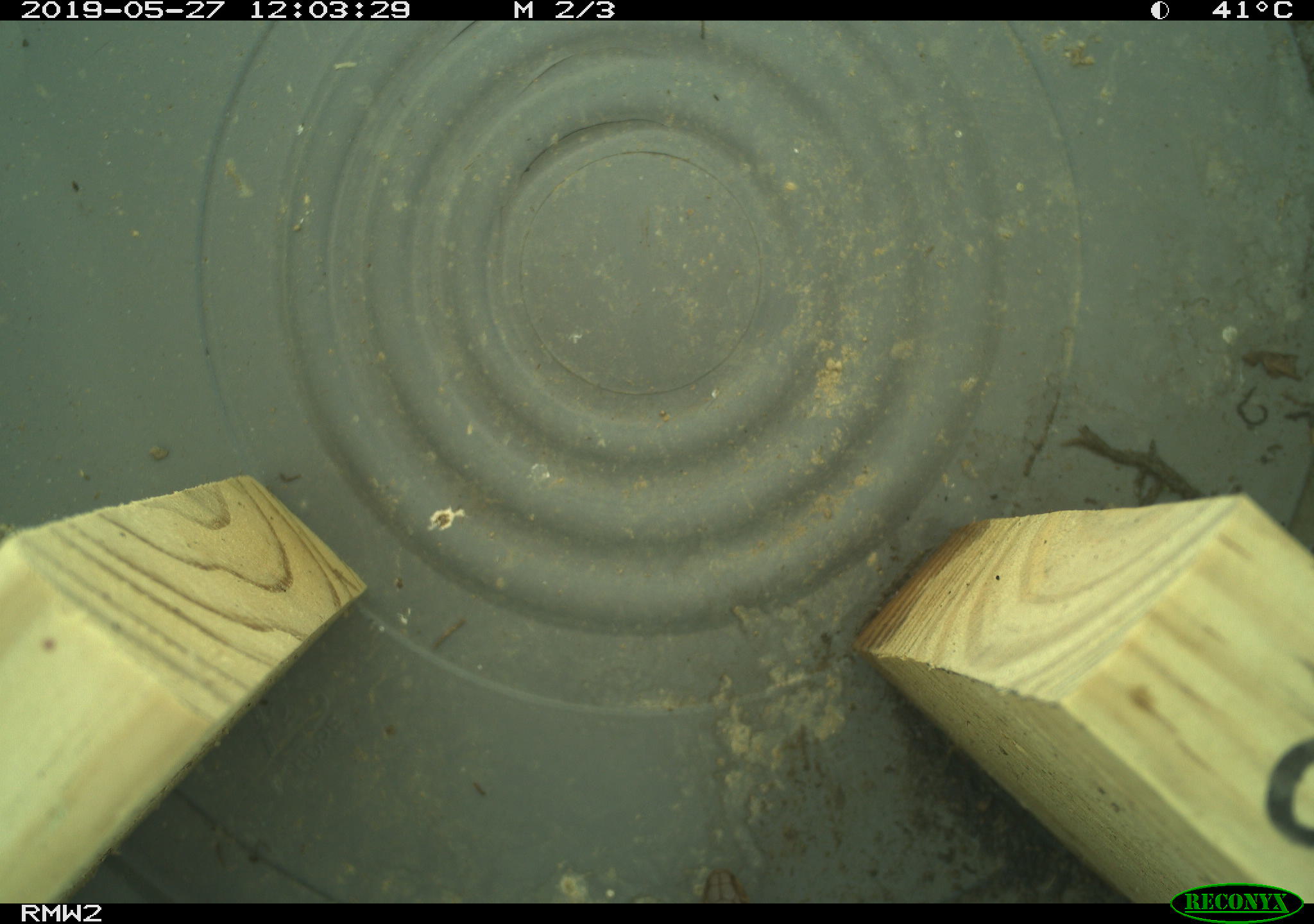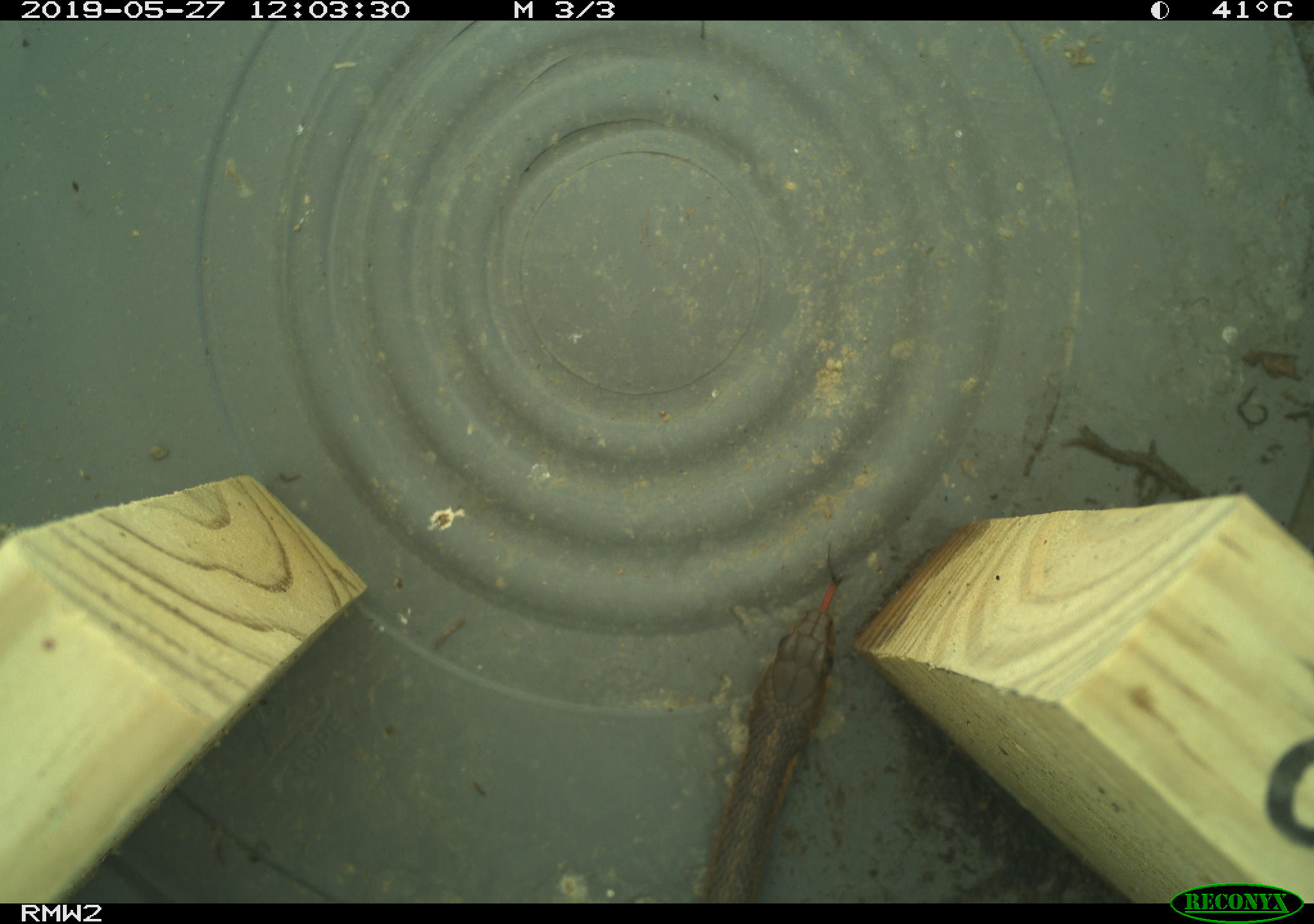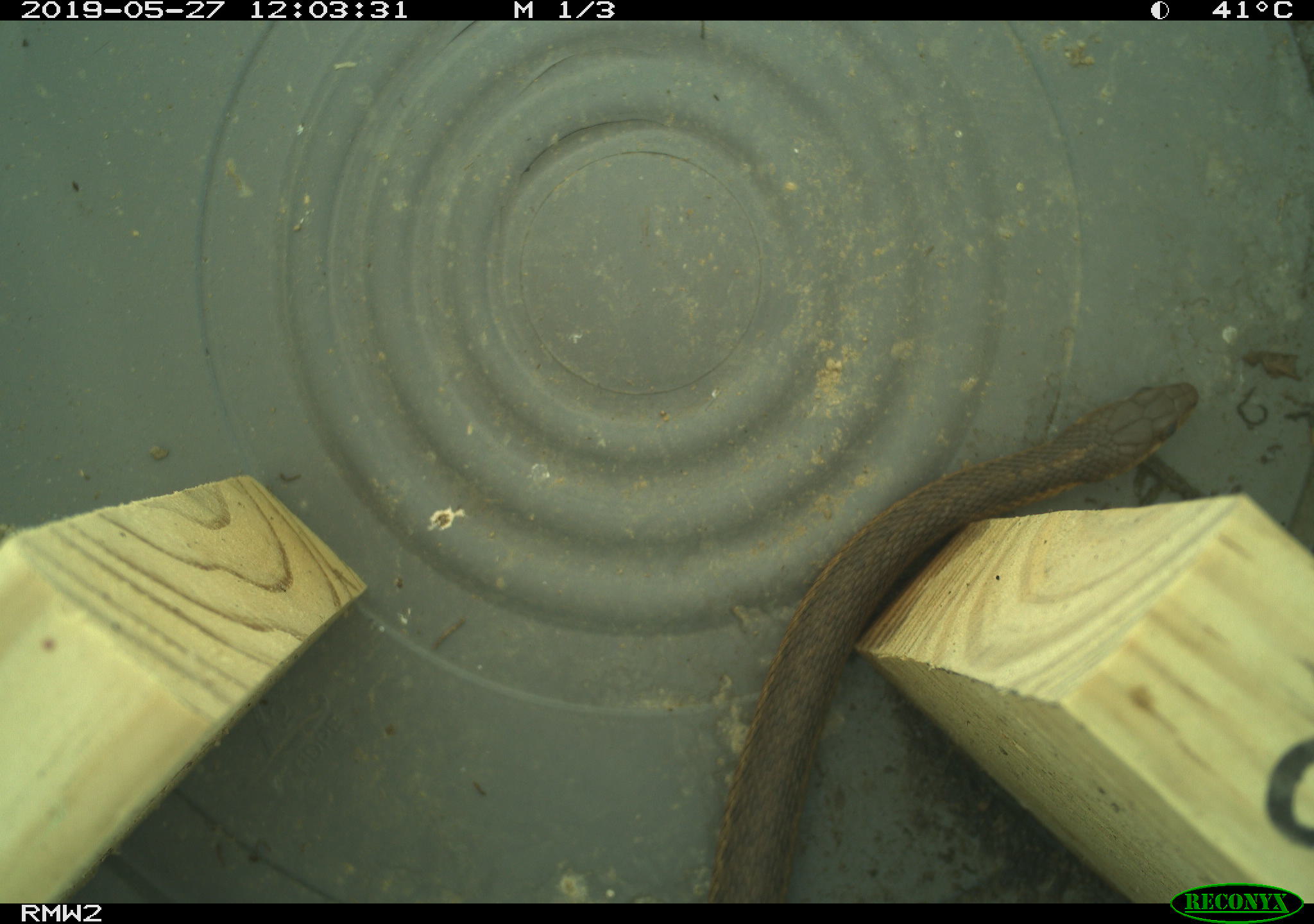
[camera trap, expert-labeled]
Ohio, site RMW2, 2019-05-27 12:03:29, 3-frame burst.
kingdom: Animalia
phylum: Chordata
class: Reptilia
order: Squamata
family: Colubridae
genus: Thamnophis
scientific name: Thamnophis sirtalis sirtalis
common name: eastern gartersnake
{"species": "eastern gartersnake (Thamnophis sirtalis sirtalis)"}